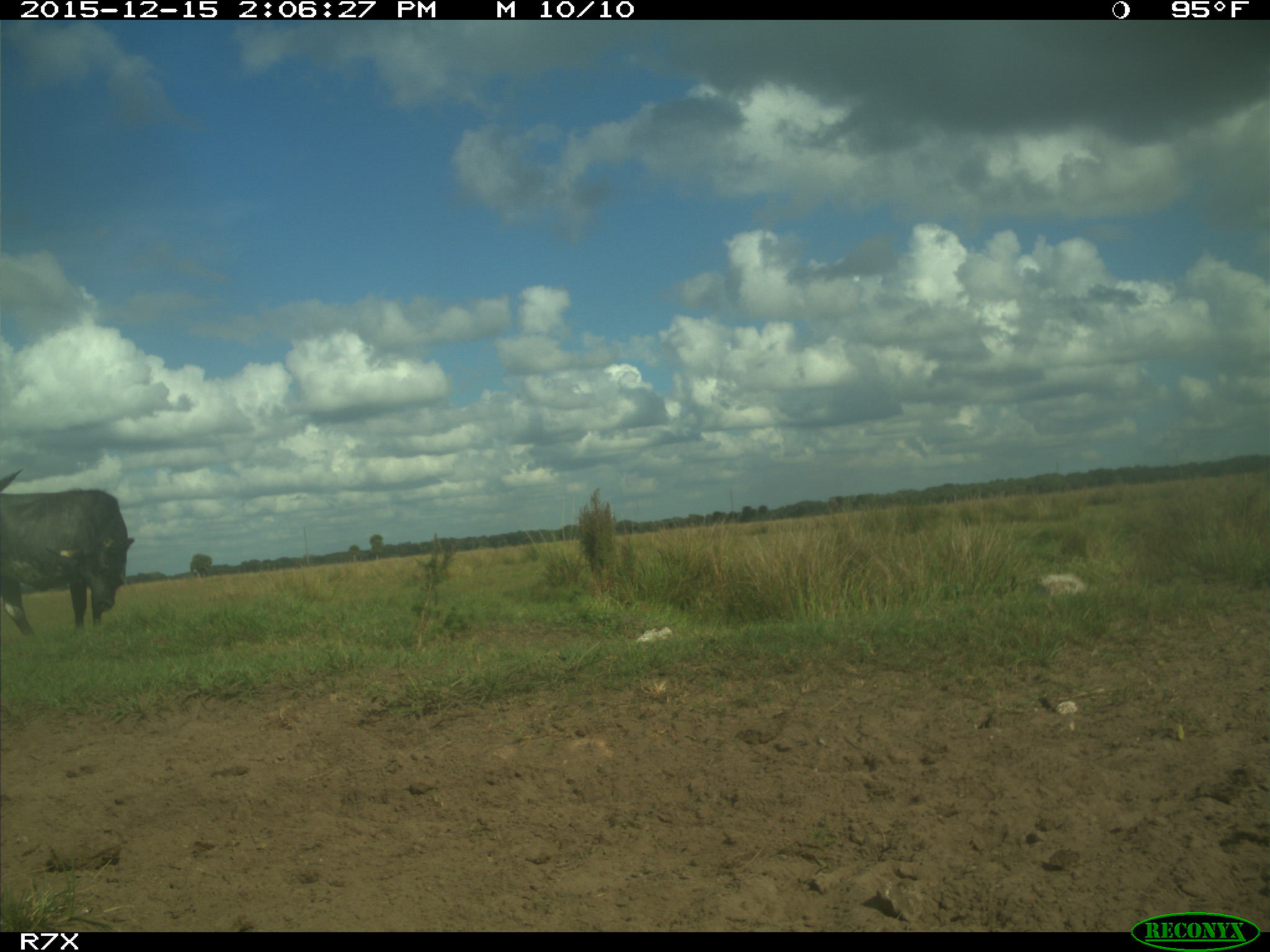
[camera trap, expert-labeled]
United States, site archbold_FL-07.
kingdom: Animalia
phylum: Chordata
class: Mammalia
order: Artiodactyla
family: Bovidae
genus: Bos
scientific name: Bos taurus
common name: domestic cow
Bos taurus (domestic cow).